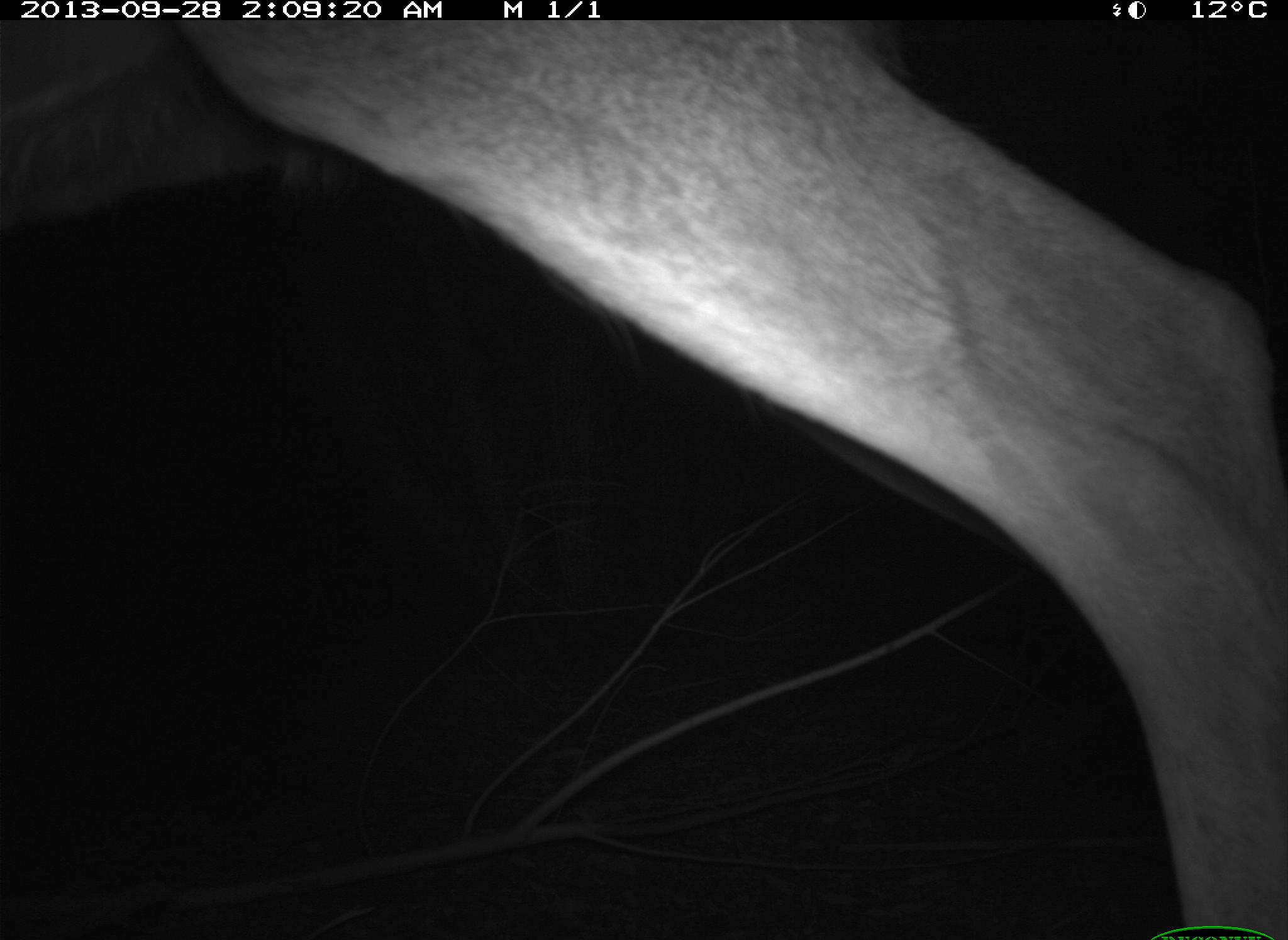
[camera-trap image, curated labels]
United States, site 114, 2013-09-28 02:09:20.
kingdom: Animalia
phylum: Chordata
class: Mammalia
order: Artiodactyla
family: Cervidae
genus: Odocoileus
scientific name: Odocoileus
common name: deer